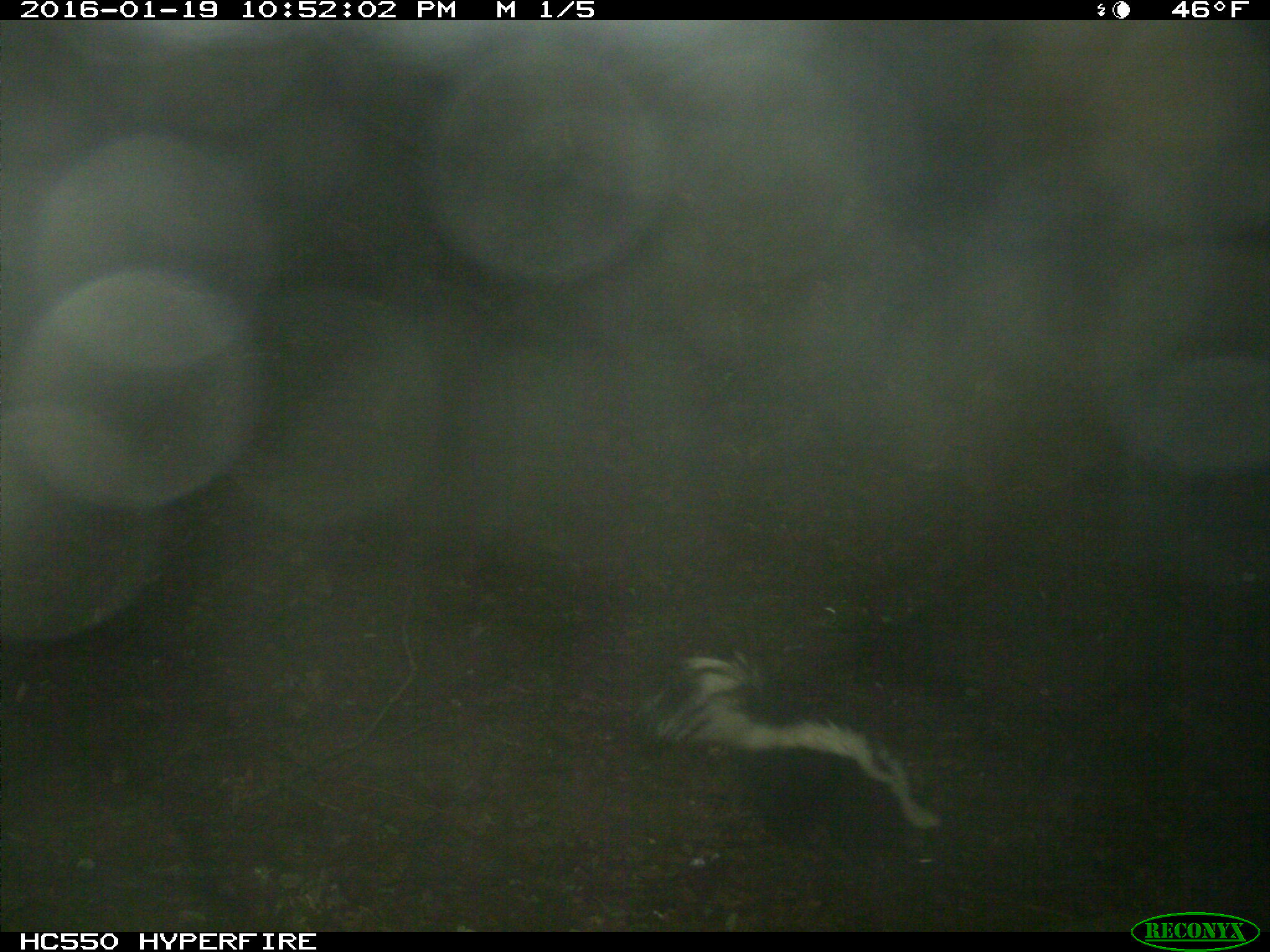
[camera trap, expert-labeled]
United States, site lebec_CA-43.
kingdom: Animalia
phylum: Chordata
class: Mammalia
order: Carnivora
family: Mephitidae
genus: Mephitis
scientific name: Mephitis mephitis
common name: striped skunk